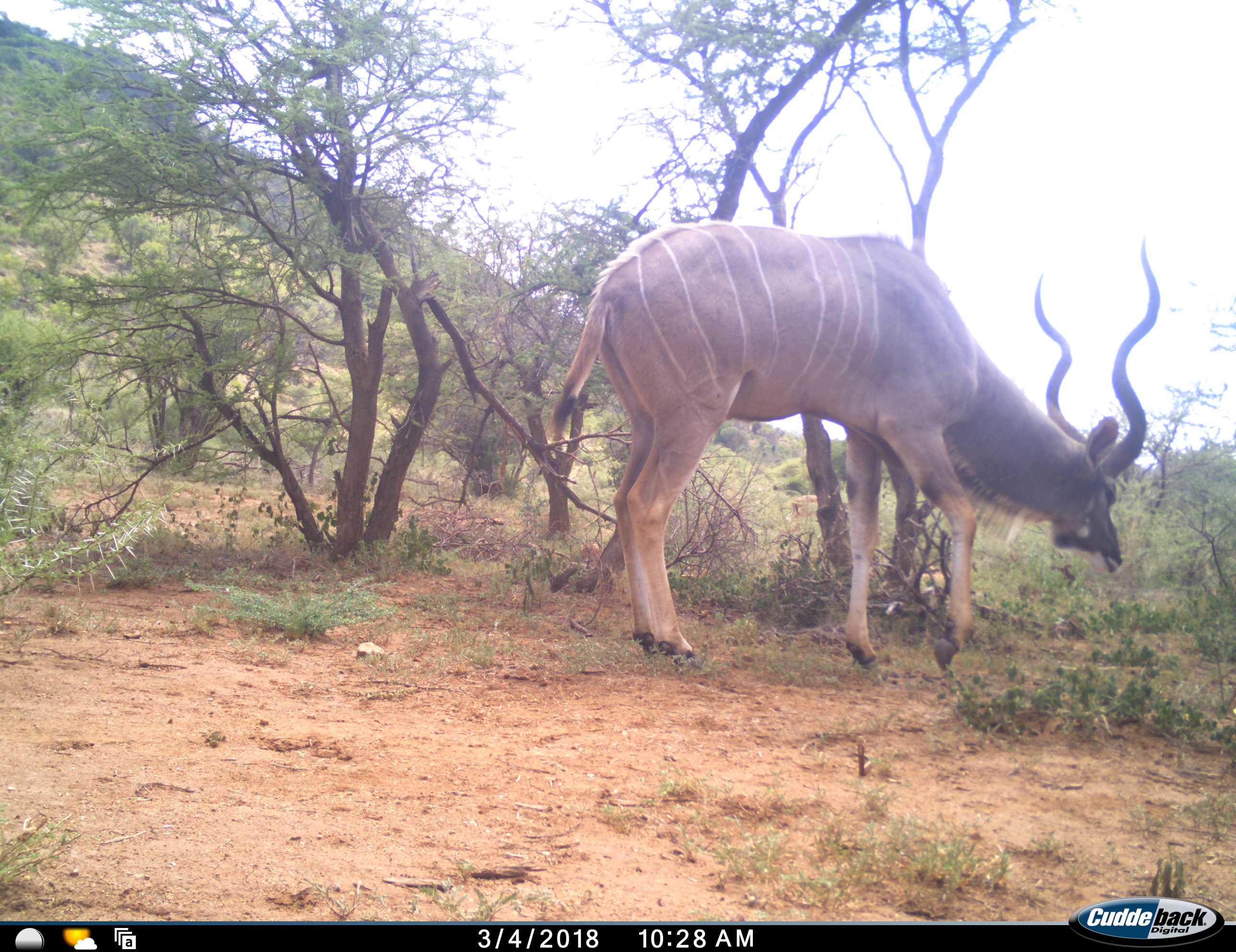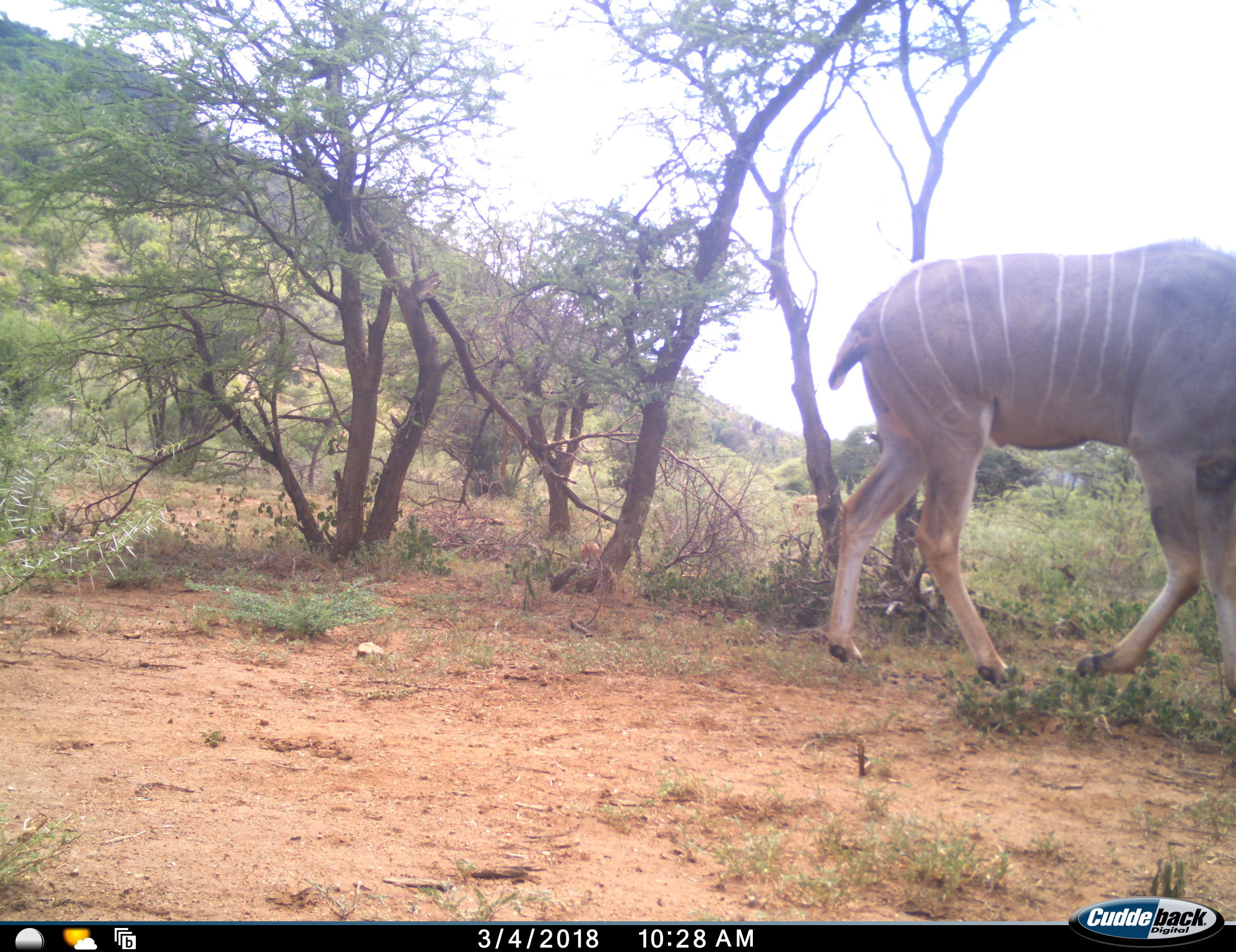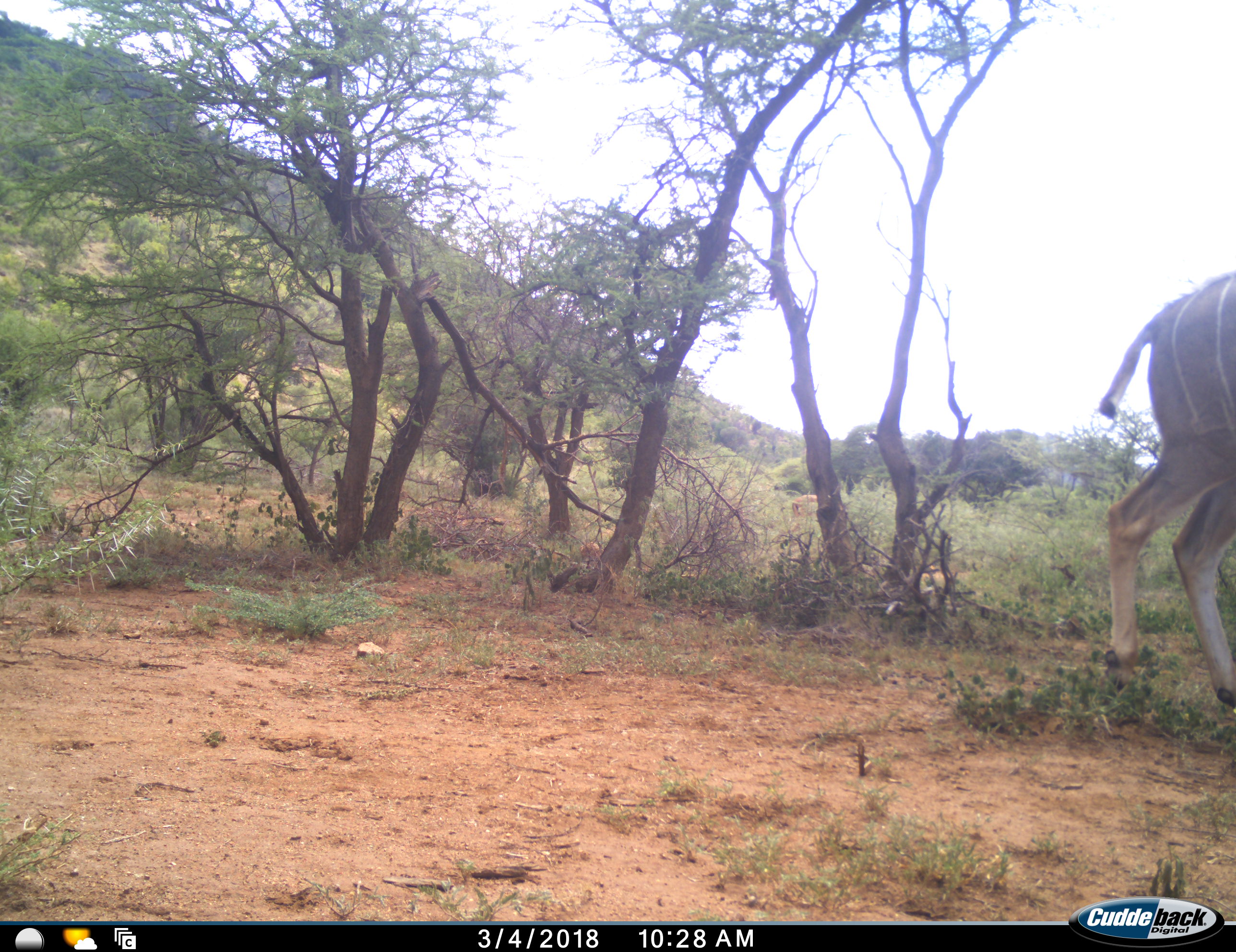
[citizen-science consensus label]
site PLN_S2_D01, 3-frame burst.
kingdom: Animalia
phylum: Chordata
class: Mammalia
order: Artiodactyla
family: Bovidae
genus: Tragelaphus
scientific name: Tragelaphus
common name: kudu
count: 1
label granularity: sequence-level